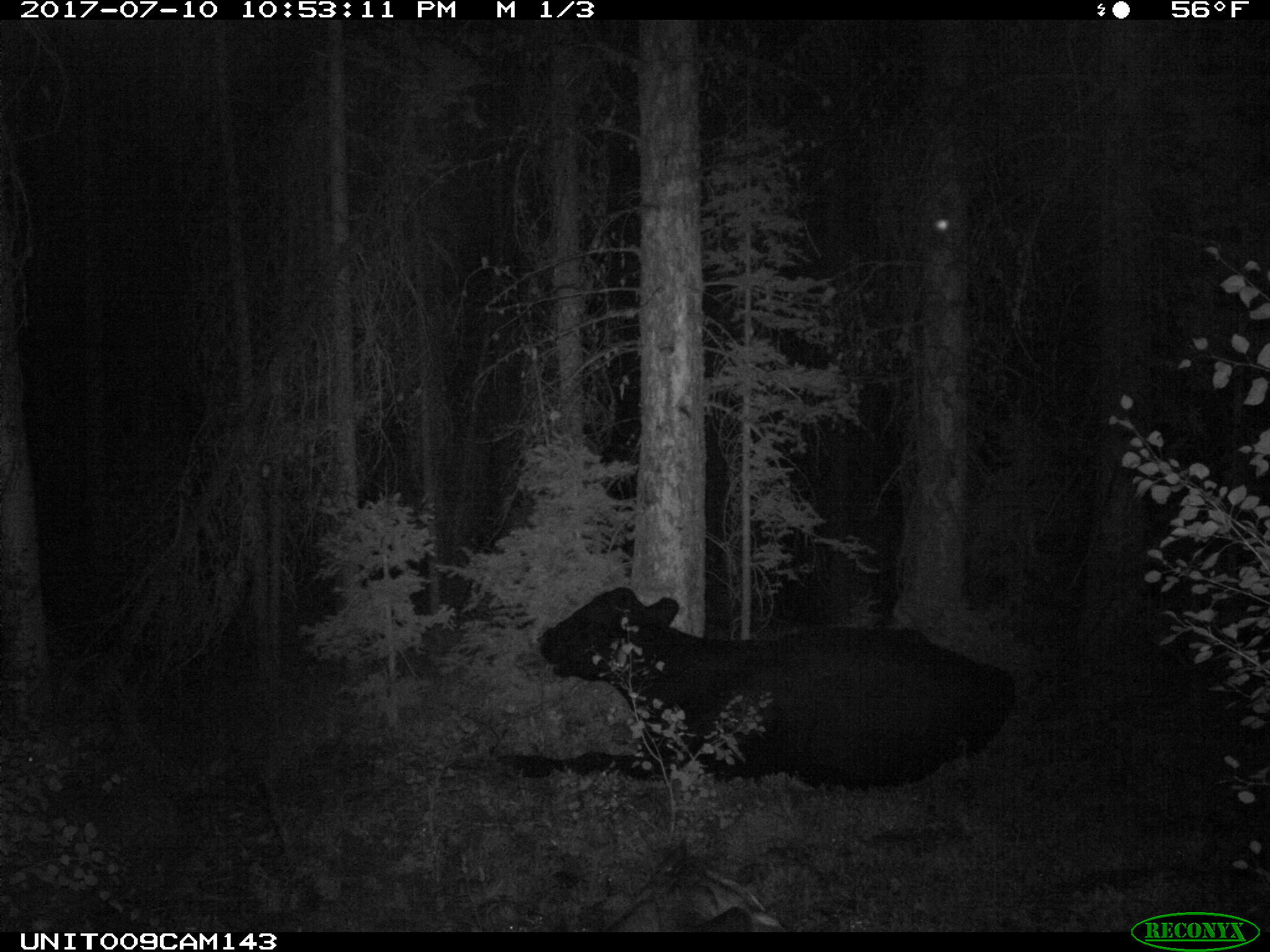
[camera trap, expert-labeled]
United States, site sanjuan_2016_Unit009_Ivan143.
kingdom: Animalia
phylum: Chordata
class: Mammalia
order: Artiodactyla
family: Bovidae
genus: Bos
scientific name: Bos taurus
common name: domestic cow